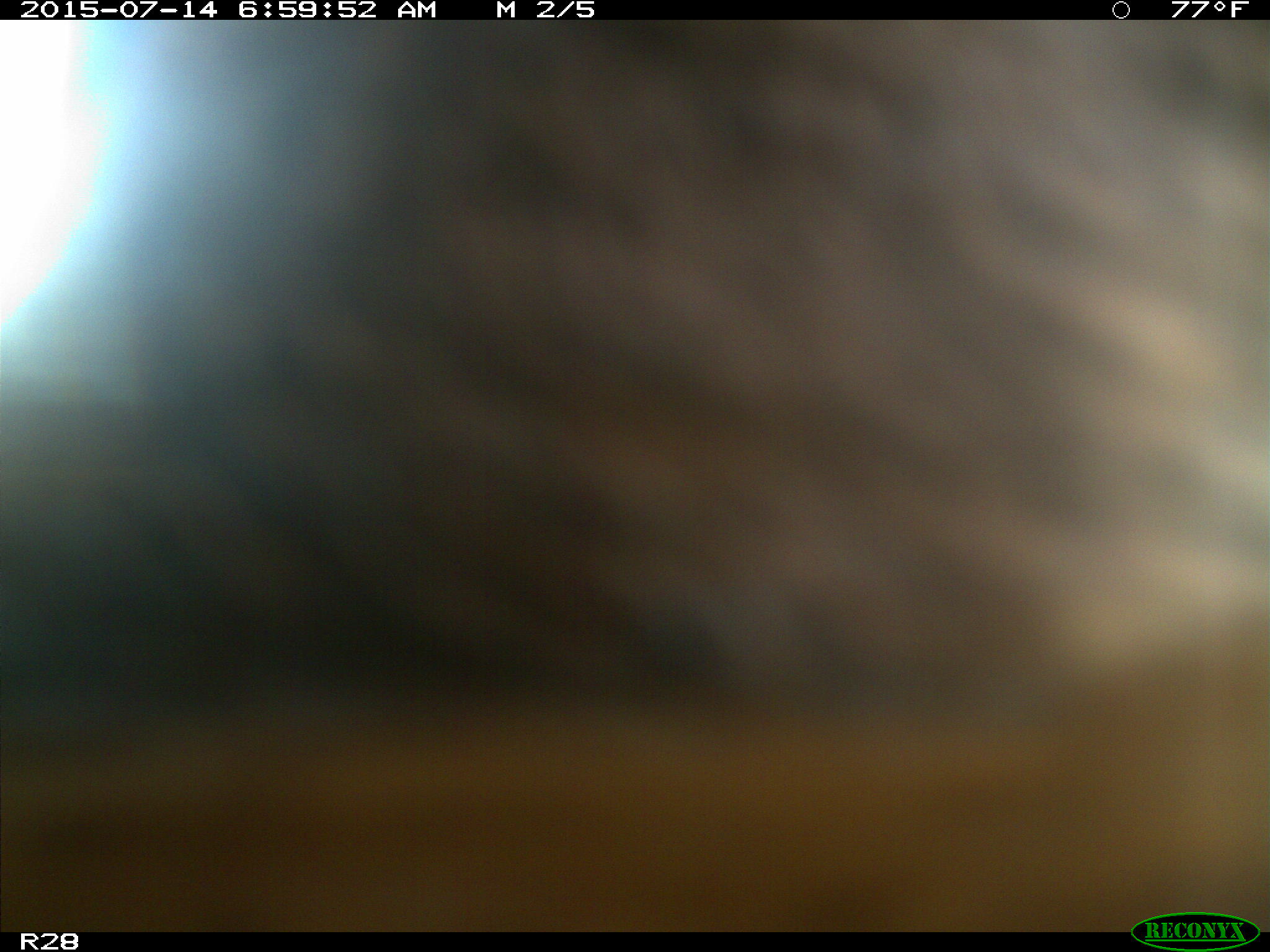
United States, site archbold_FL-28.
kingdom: Animalia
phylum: Chordata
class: Mammalia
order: Artiodactyla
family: Bovidae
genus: Bos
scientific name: Bos taurus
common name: domestic cow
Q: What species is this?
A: Bos taurus (domestic cow).